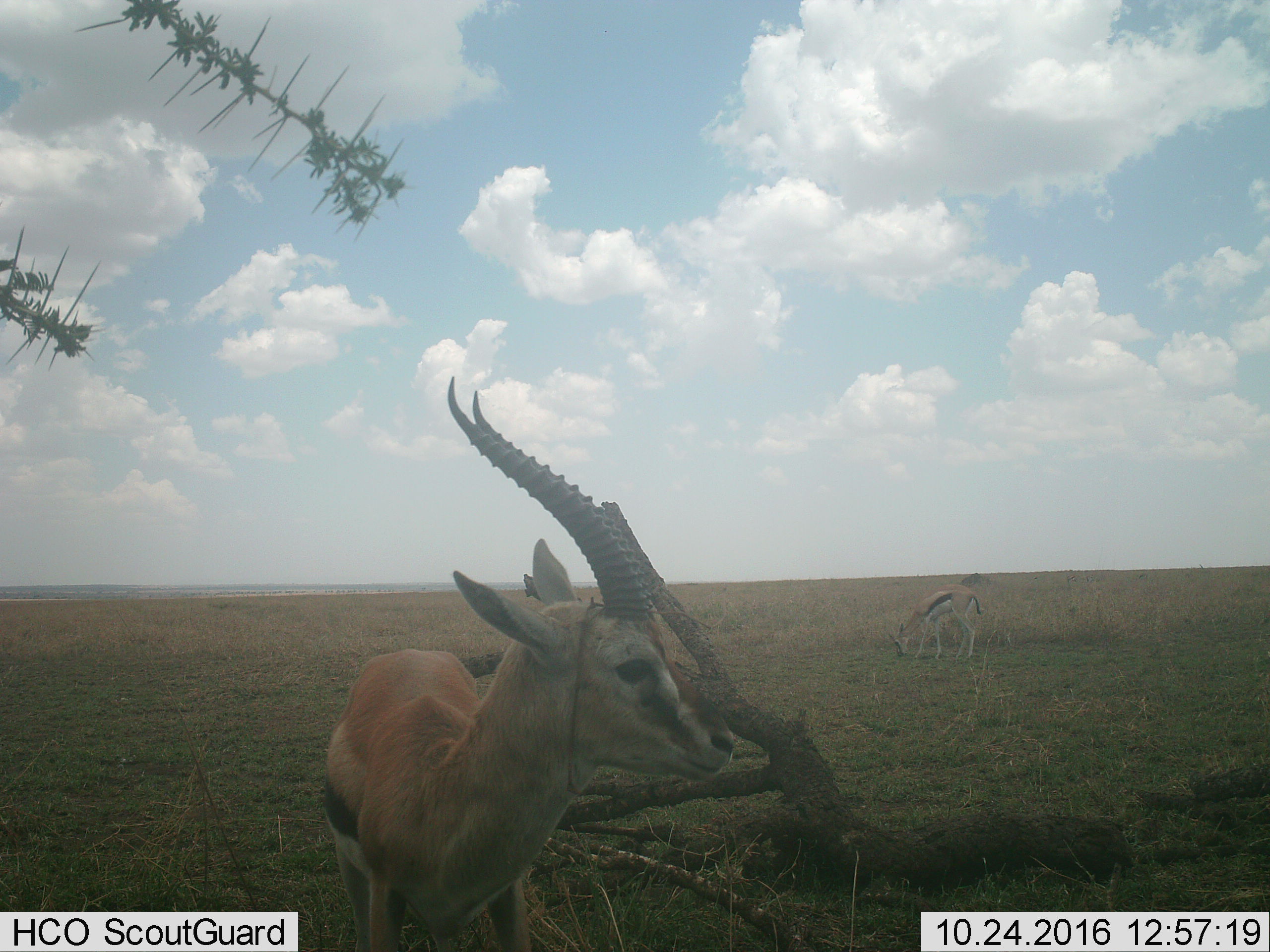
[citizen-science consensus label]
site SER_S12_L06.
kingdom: Animalia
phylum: Chordata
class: Mammalia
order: Artiodactyla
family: Bovidae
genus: Eudorcas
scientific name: Eudorcas thomsonii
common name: thomson's gazelle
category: gazellethomsons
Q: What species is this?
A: Gazellethomsons (thomson's gazelle) (Eudorcas thomsonii).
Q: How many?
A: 2.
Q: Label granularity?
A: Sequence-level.